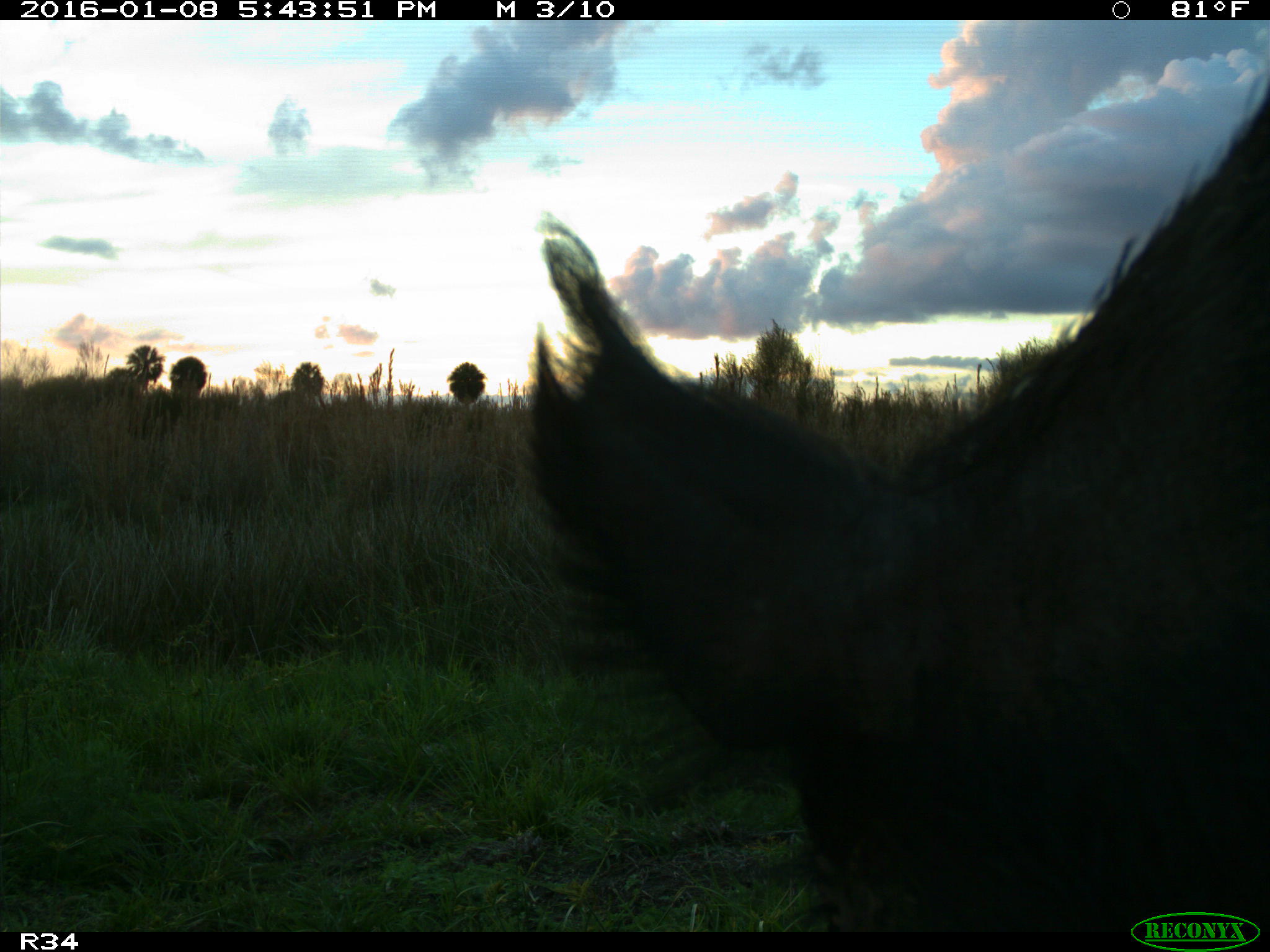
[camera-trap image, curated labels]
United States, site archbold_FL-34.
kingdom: Animalia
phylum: Chordata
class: Mammalia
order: Artiodactyla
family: Suidae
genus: Sus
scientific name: Sus scrofa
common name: wild boar